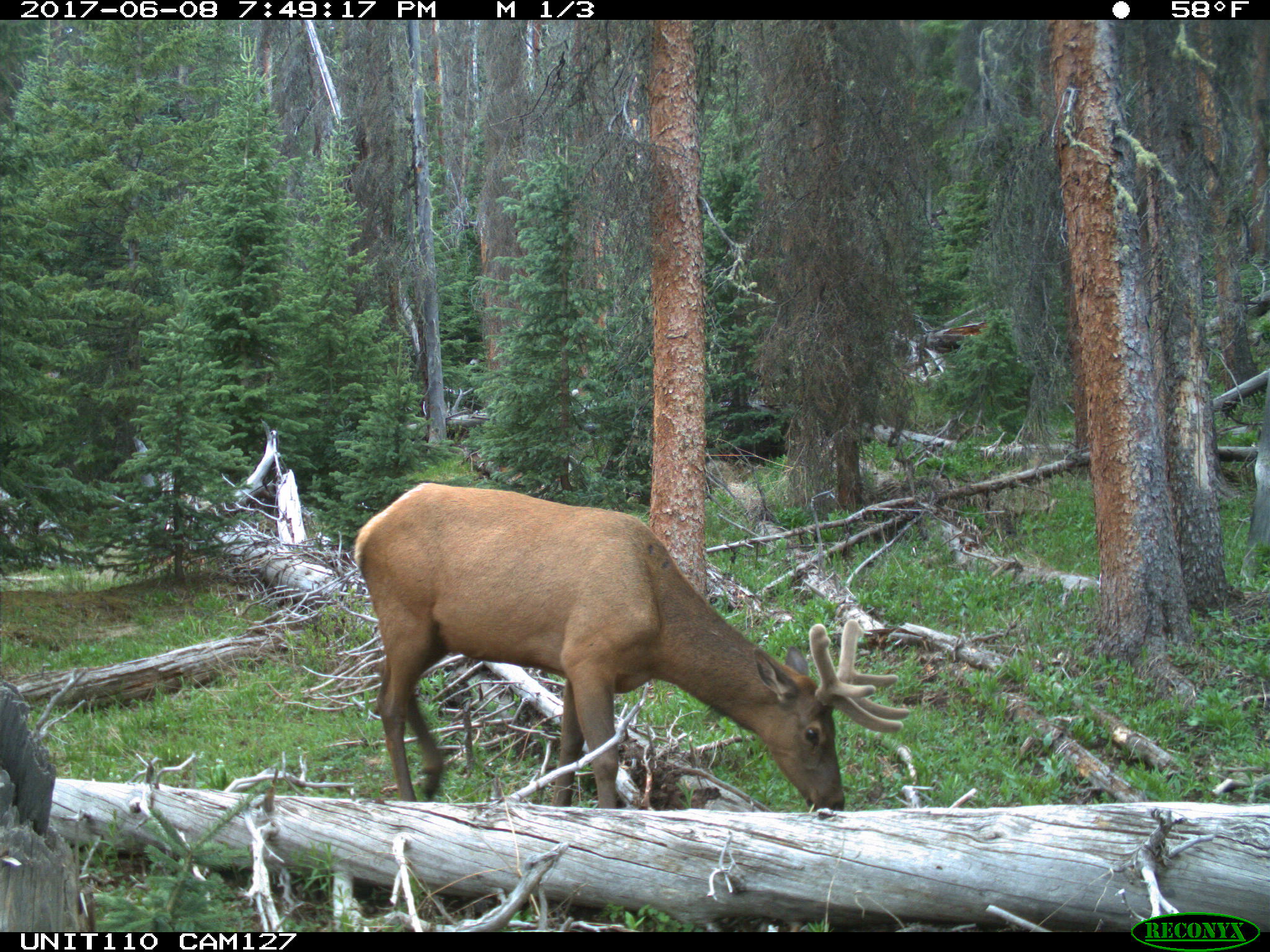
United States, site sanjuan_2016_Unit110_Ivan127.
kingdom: Animalia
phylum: Chordata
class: Mammalia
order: Artiodactyla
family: Cervidae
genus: Cervus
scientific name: Cervus elaphus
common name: red deer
Cervus elaphus (red deer).